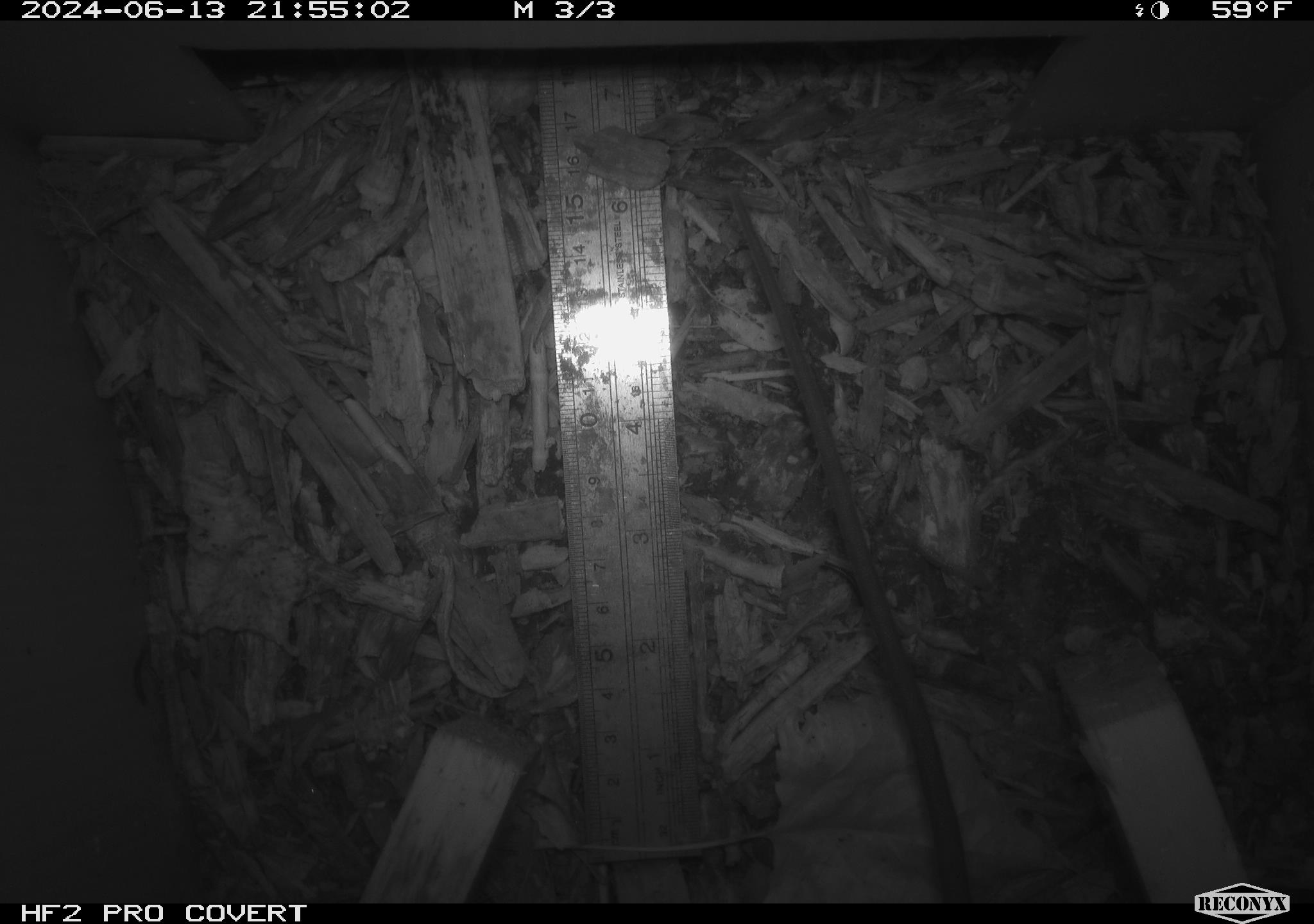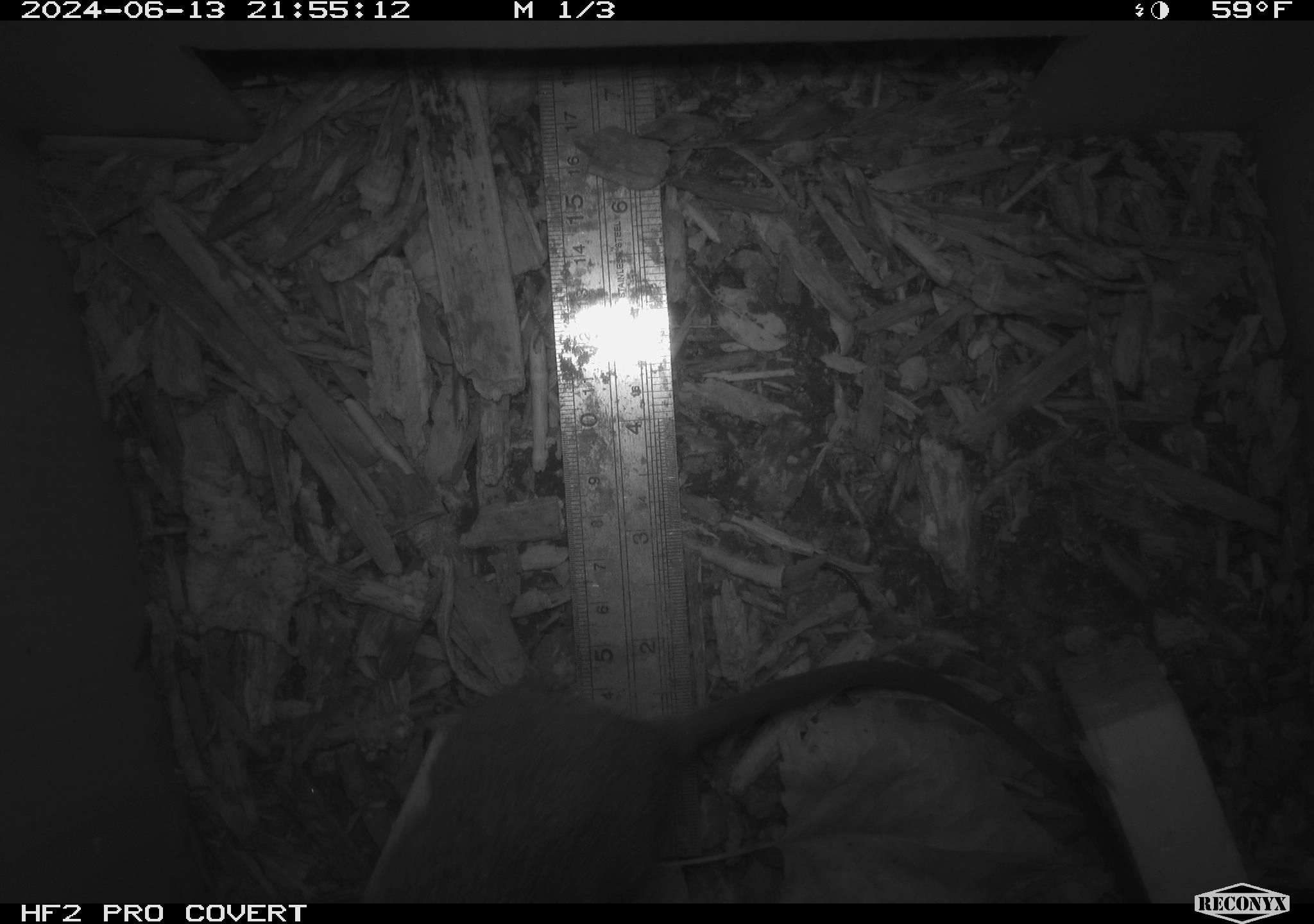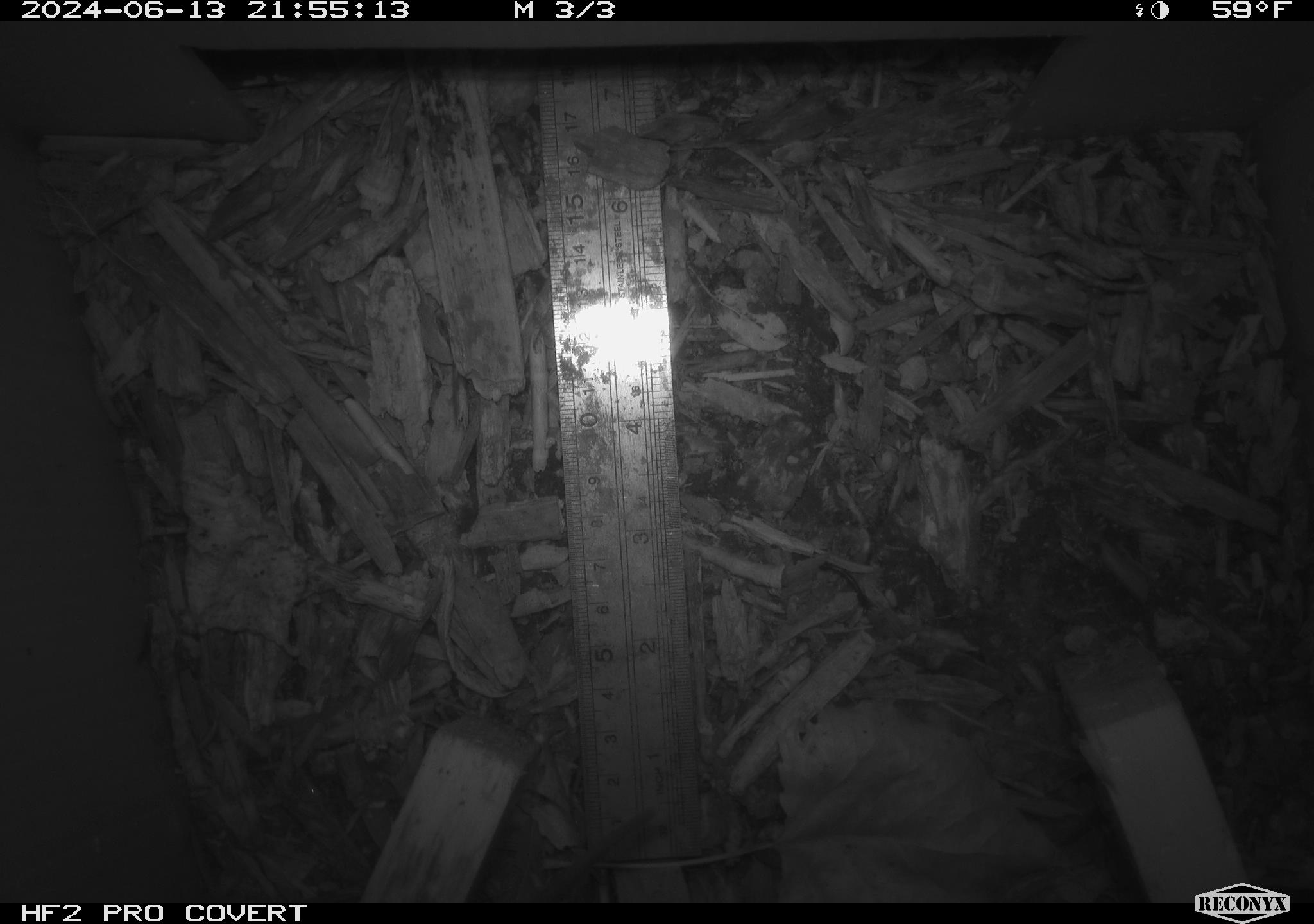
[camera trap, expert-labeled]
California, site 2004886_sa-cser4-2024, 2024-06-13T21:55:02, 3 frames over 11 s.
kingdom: Animalia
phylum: Chordata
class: Mammalia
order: Rodentia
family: Muridae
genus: Rattus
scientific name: Rattus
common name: rat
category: rattus species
Rattus species (rat) (Rattus).